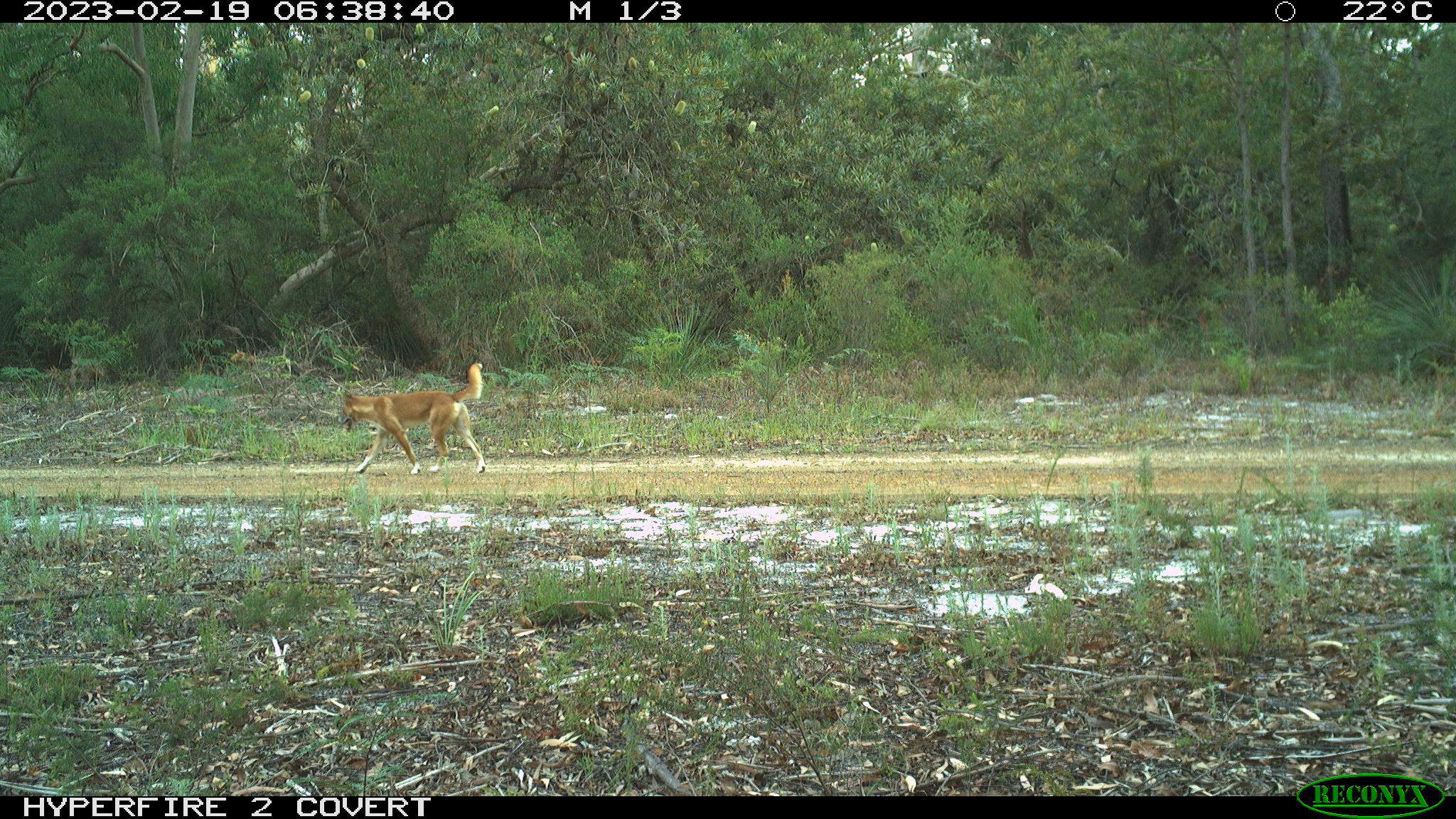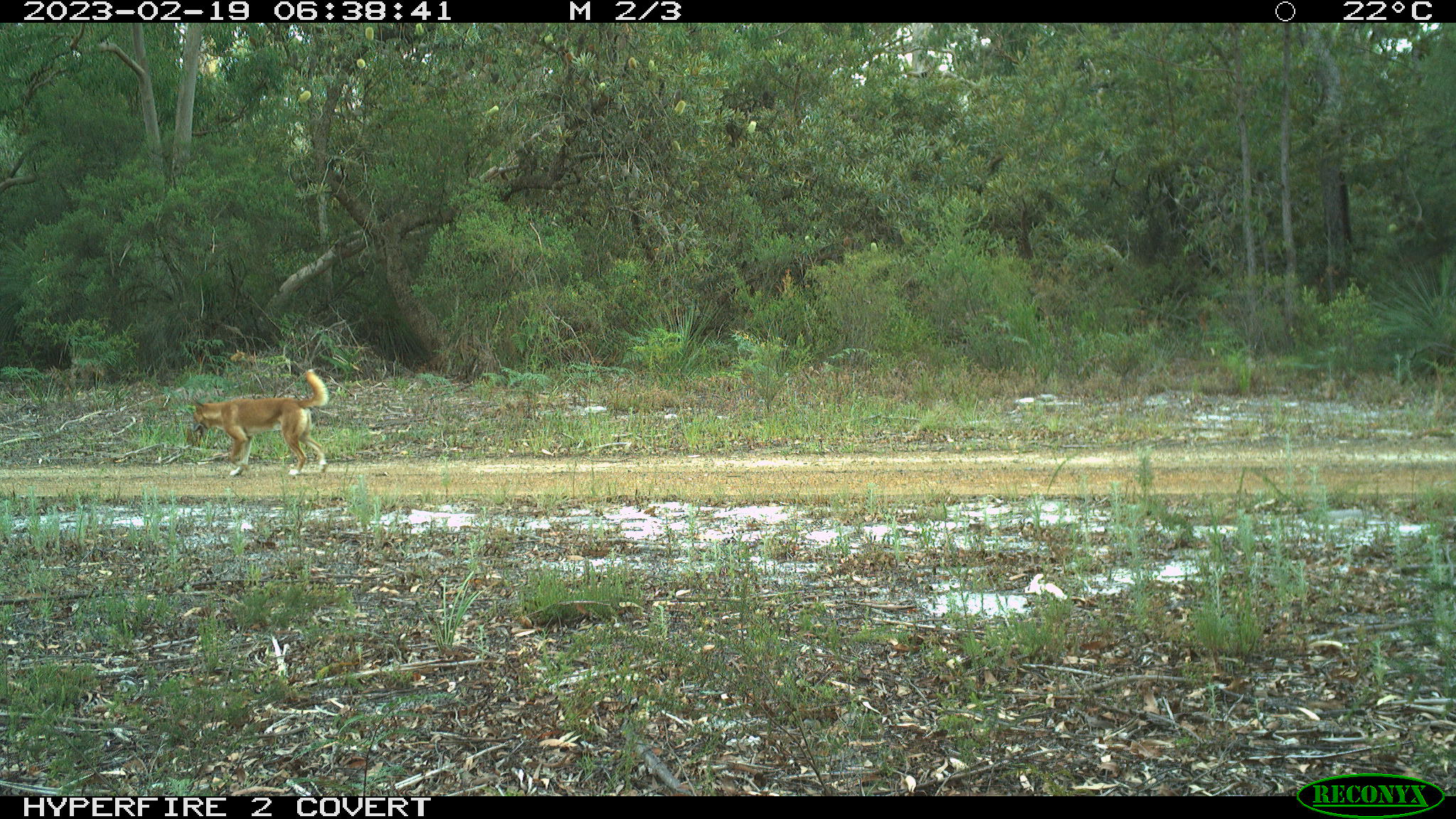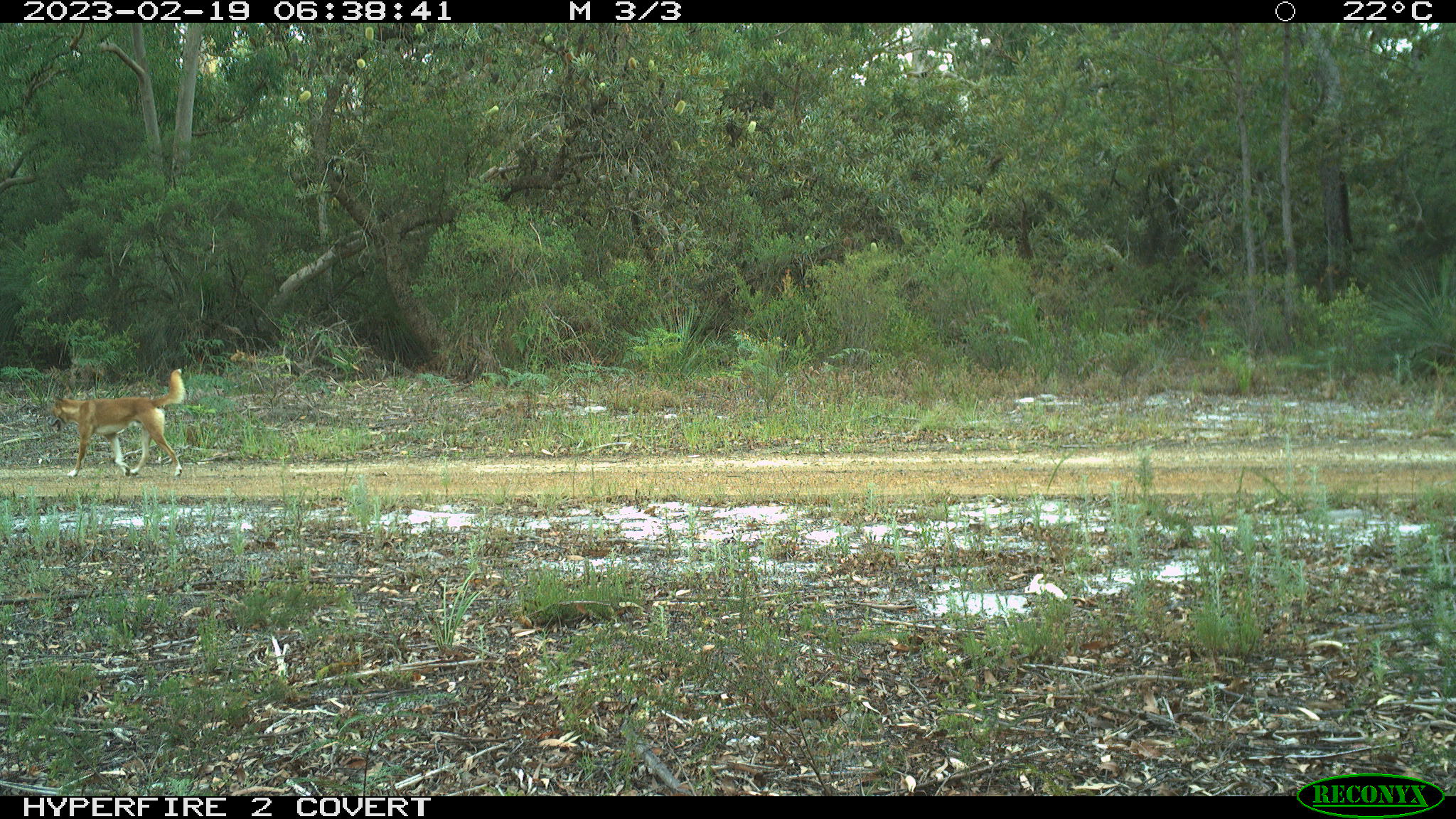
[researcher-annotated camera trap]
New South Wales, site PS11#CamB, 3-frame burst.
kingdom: Animalia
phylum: Chordata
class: Mammalia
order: Carnivora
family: Canidae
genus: Canis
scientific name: Canis familiaris dingo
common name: dingo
Dingo (Canis familiaris dingo).